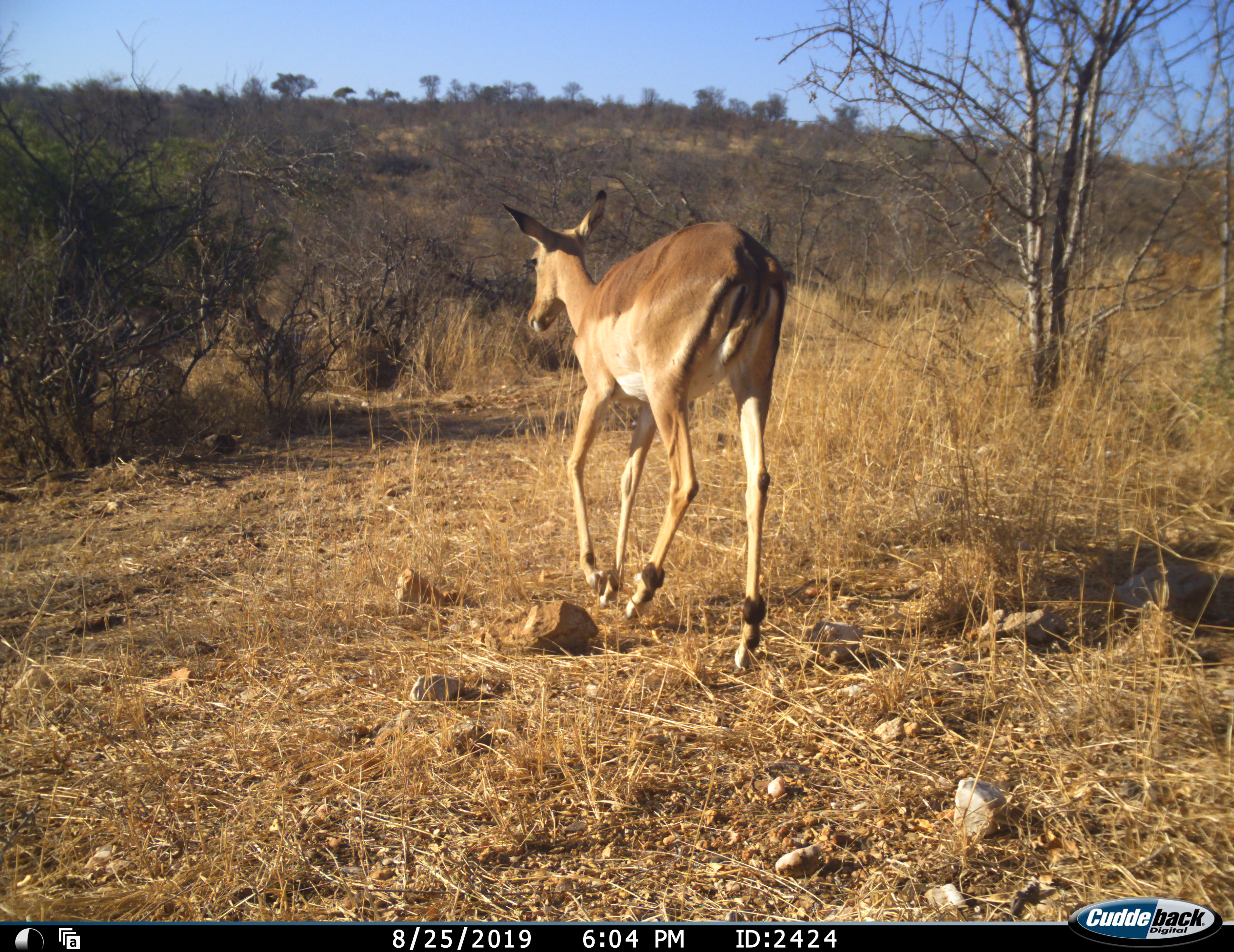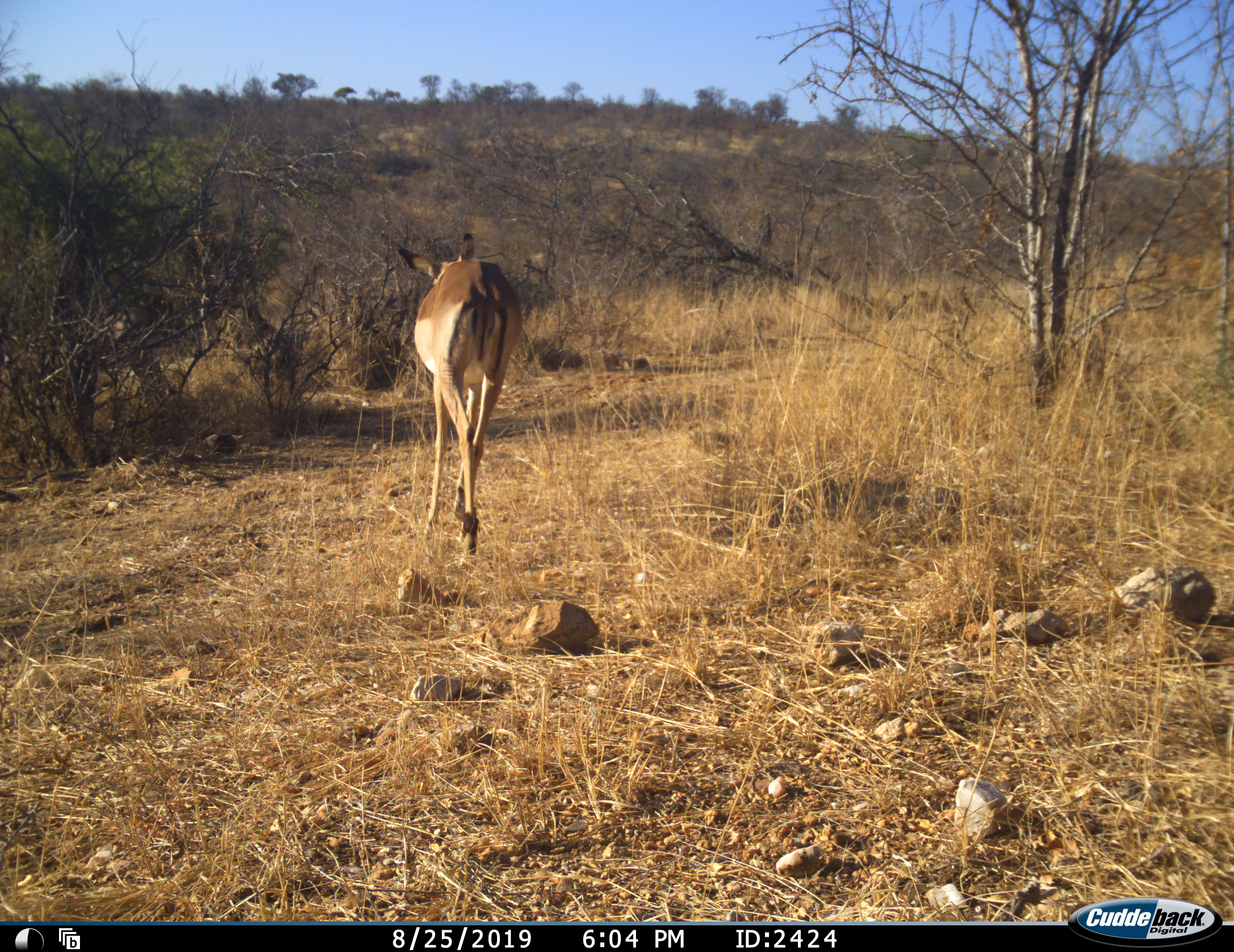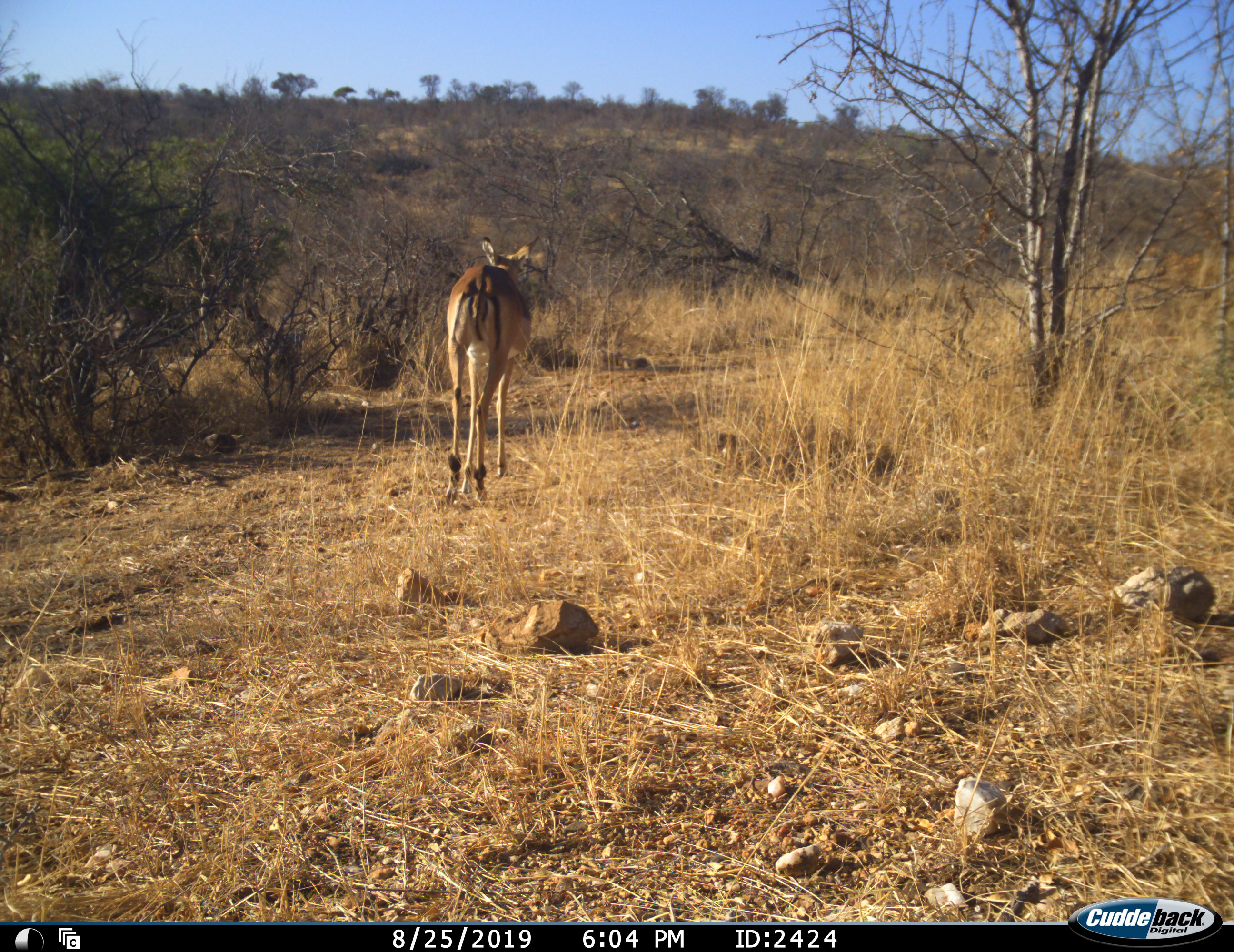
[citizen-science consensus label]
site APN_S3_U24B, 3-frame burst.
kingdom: Animalia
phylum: Chordata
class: Mammalia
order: Artiodactyla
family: Bovidae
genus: Aepyceros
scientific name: Aepyceros melampus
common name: impala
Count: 1.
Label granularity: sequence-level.